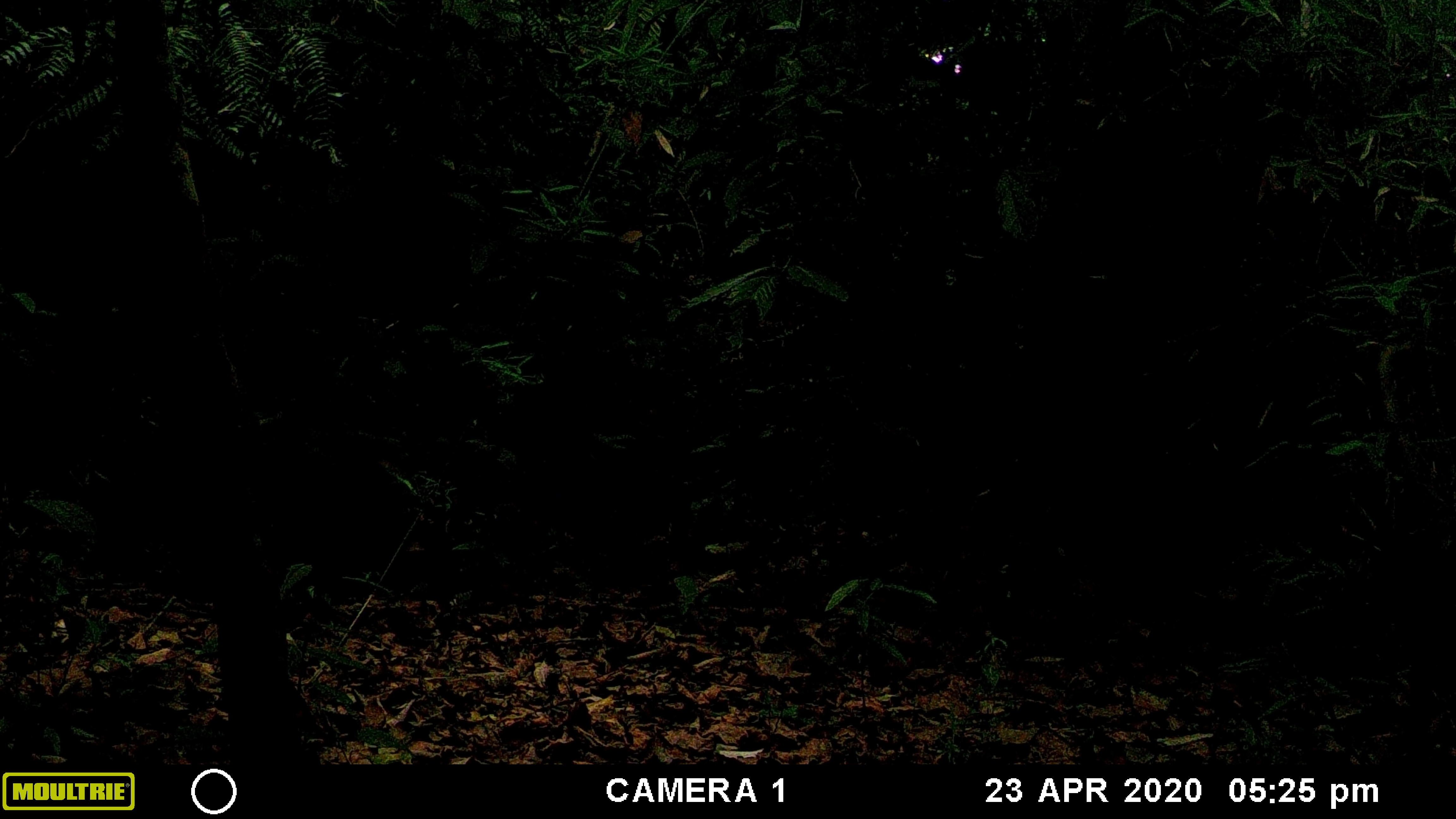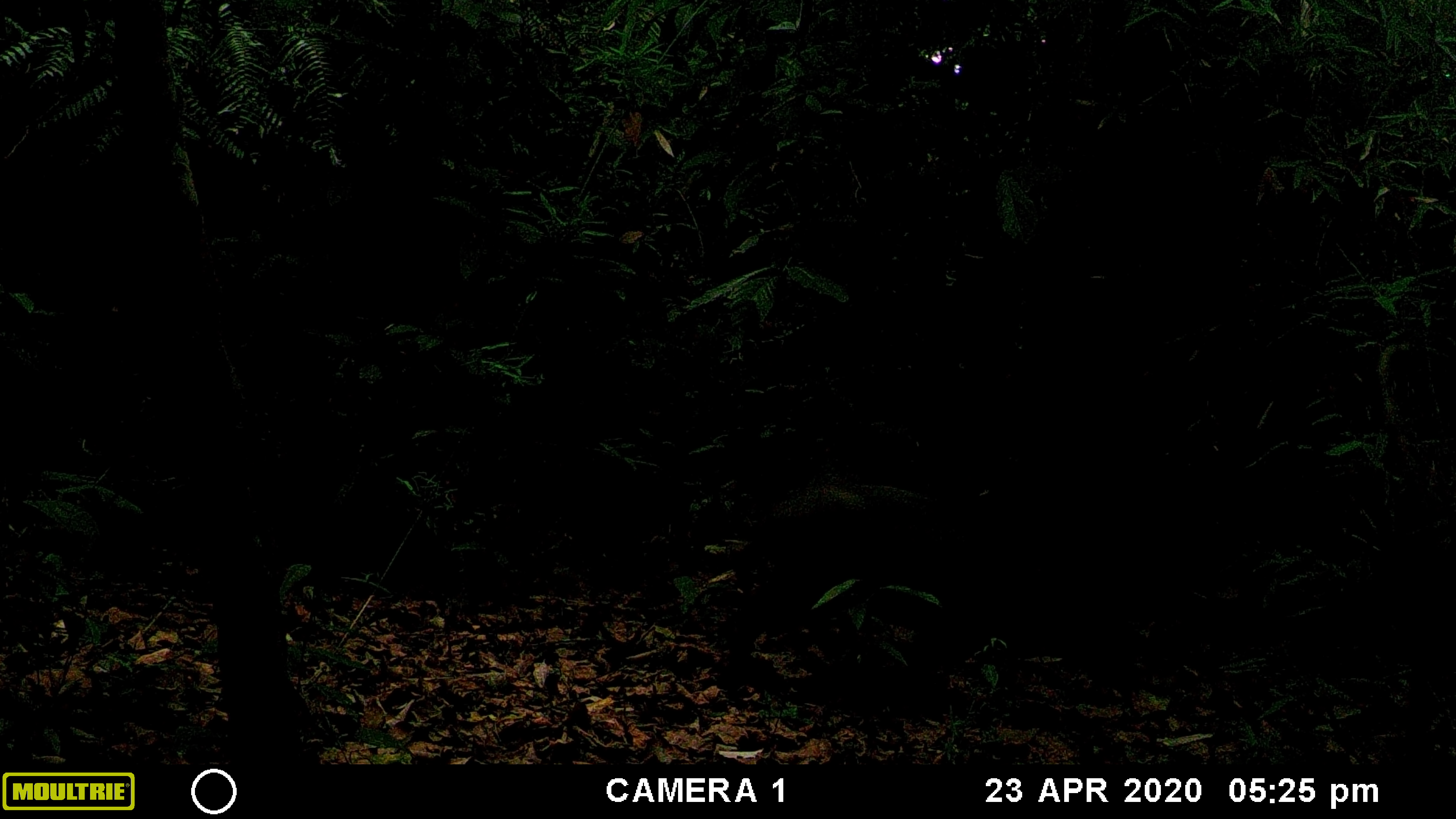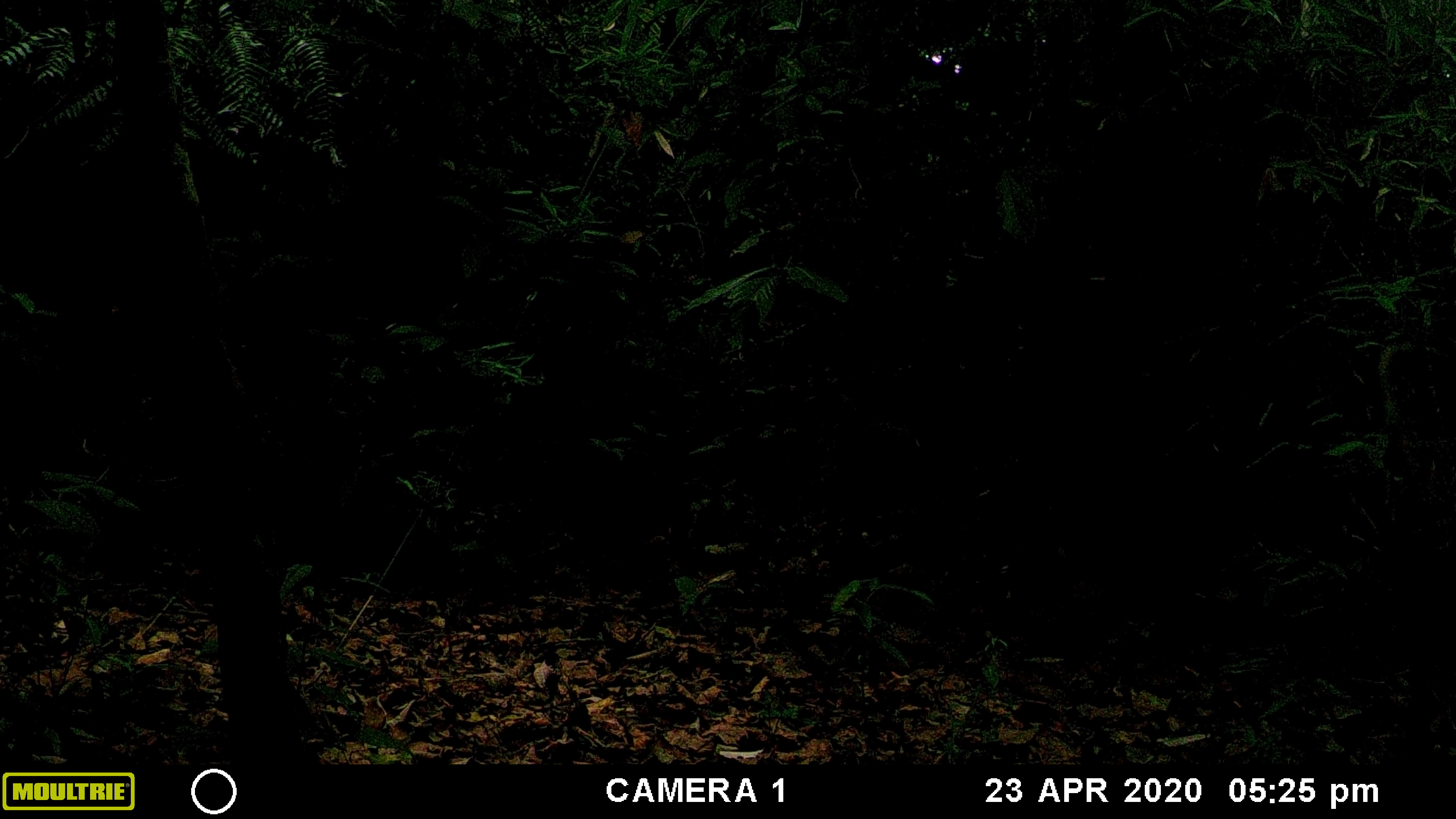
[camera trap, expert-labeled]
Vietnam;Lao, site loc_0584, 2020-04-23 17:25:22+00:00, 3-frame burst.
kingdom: Animalia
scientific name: Animalia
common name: animal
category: unidentified animal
Unidentified animal (animal) (Animalia). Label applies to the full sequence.